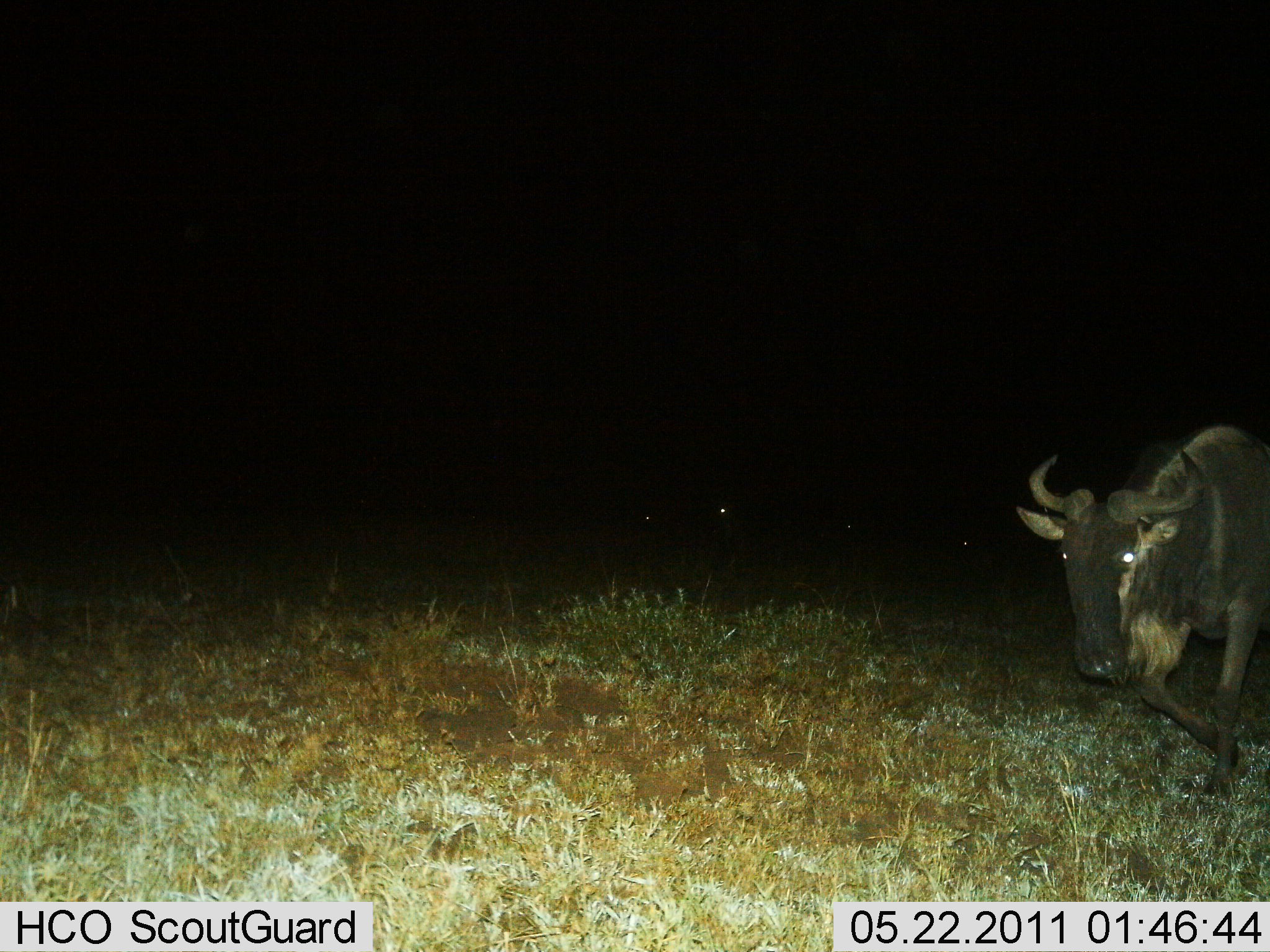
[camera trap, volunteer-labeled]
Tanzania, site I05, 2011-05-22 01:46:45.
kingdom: Animalia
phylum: Chordata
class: Mammalia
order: Artiodactyla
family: Bovidae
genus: Connochaetes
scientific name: Connochaetes taurinus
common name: blue wildebeest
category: wildebeest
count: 1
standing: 17%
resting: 8%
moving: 83%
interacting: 0%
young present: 0%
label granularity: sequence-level